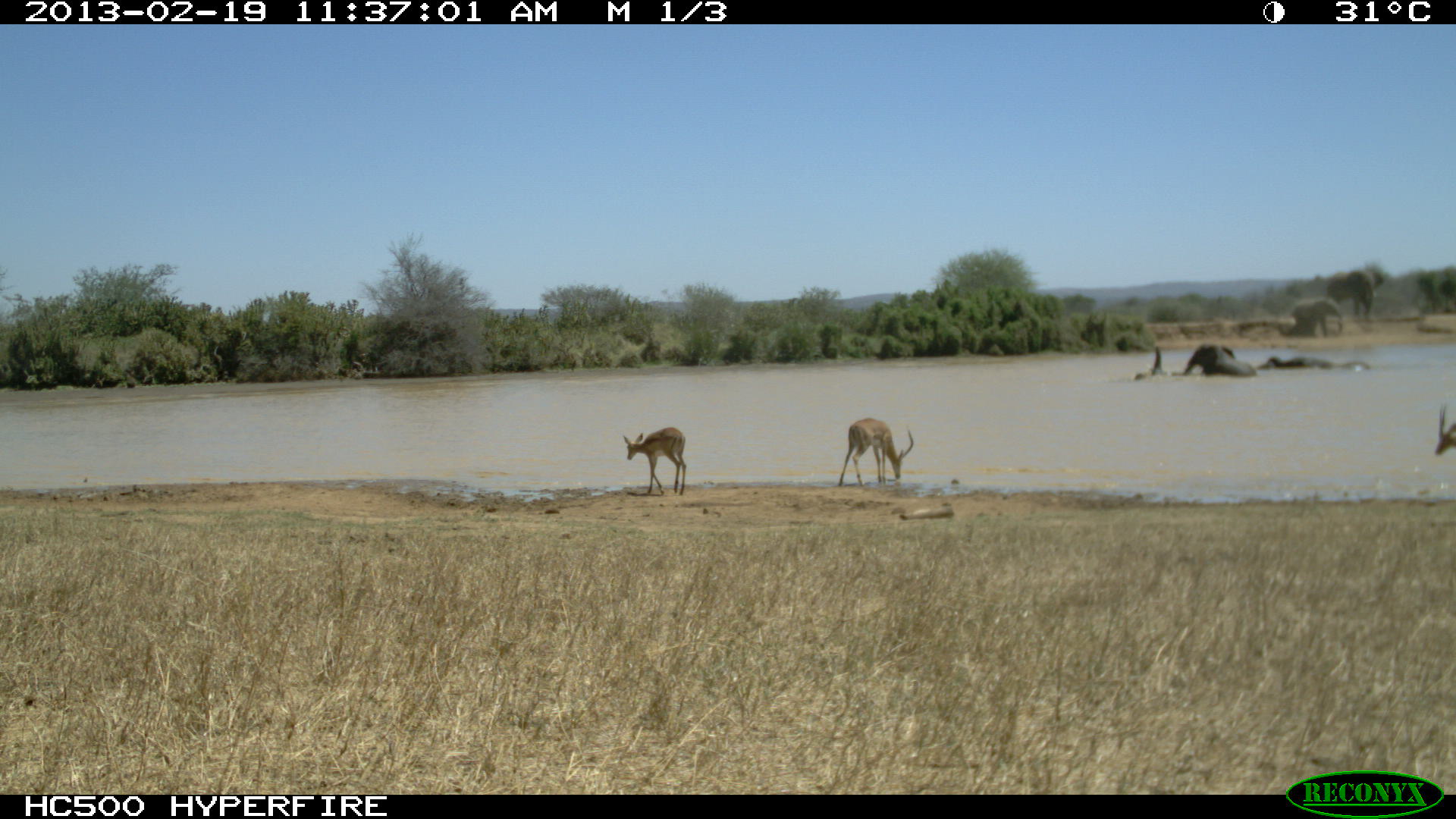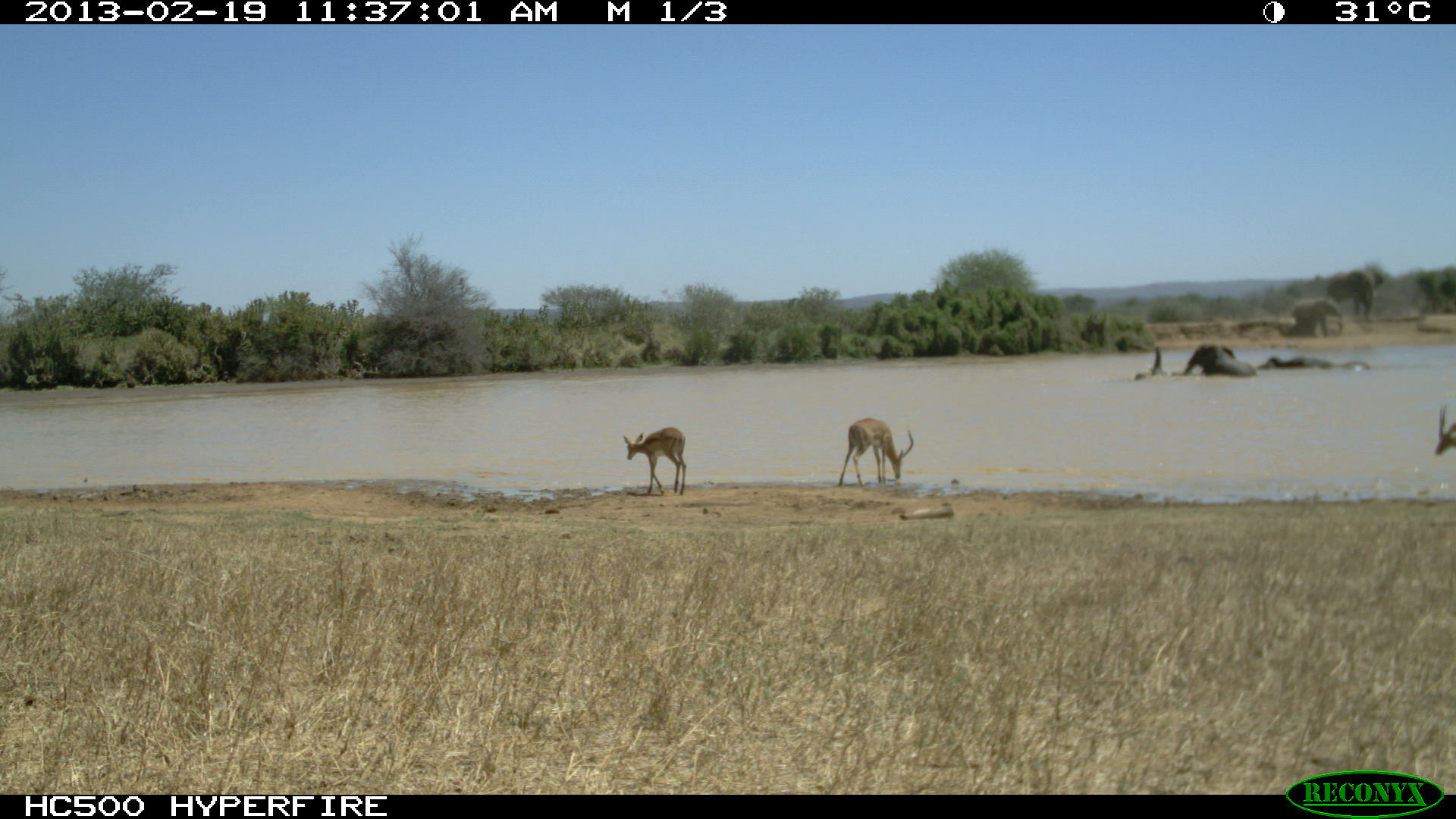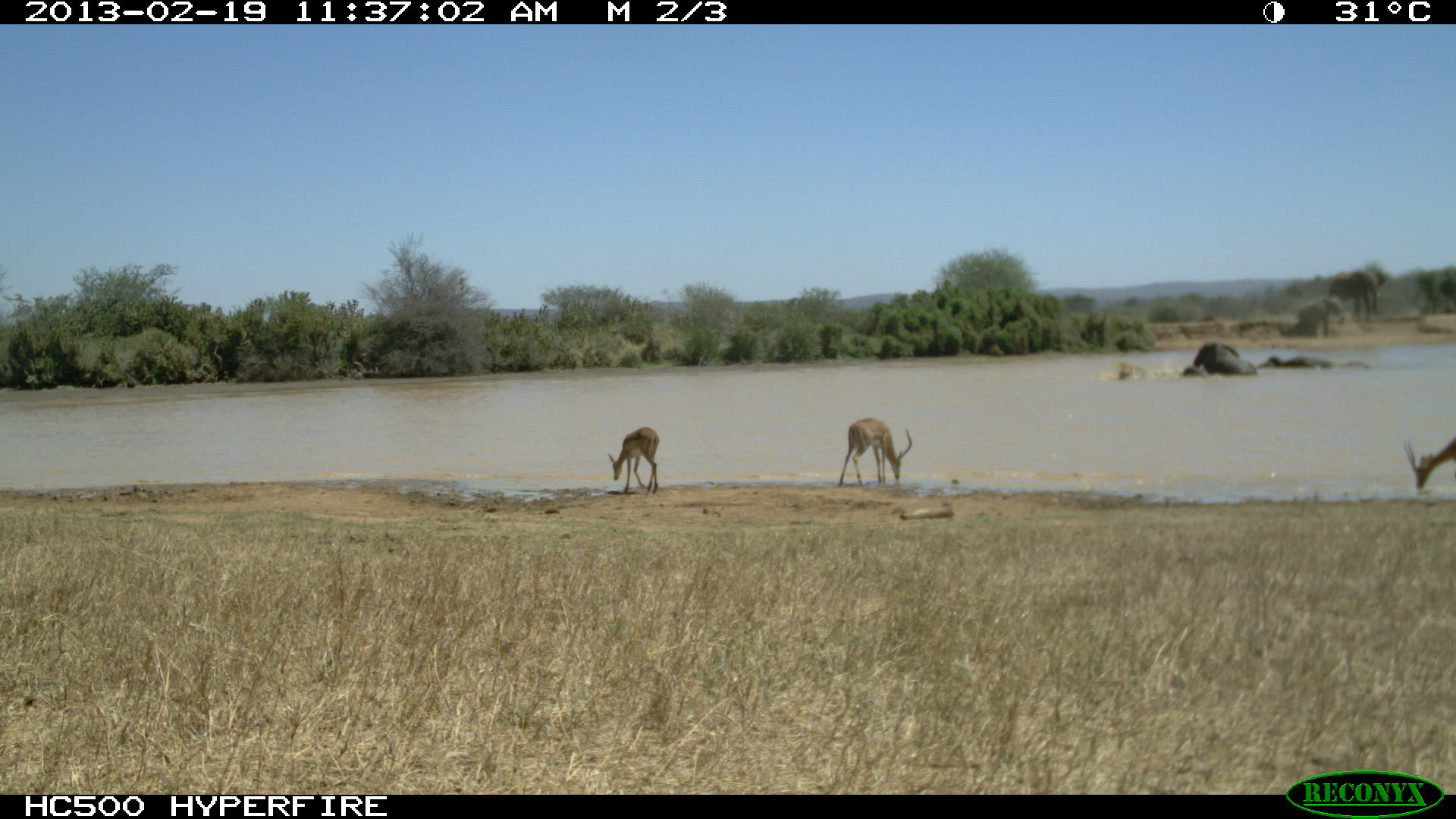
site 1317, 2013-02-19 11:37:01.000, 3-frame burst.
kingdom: Animalia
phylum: Chordata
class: Mammalia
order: Artiodactyla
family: Bovidae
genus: Aepyceros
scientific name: Aepyceros melampus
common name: impala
Aepyceros melampus (impala), count 3.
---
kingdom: Animalia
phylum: Chordata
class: Mammalia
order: Proboscidea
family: Elephantidae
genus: Loxodonta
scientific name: Loxodonta africana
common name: african bush elephant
Loxodonta africana (african bush elephant), count 5.